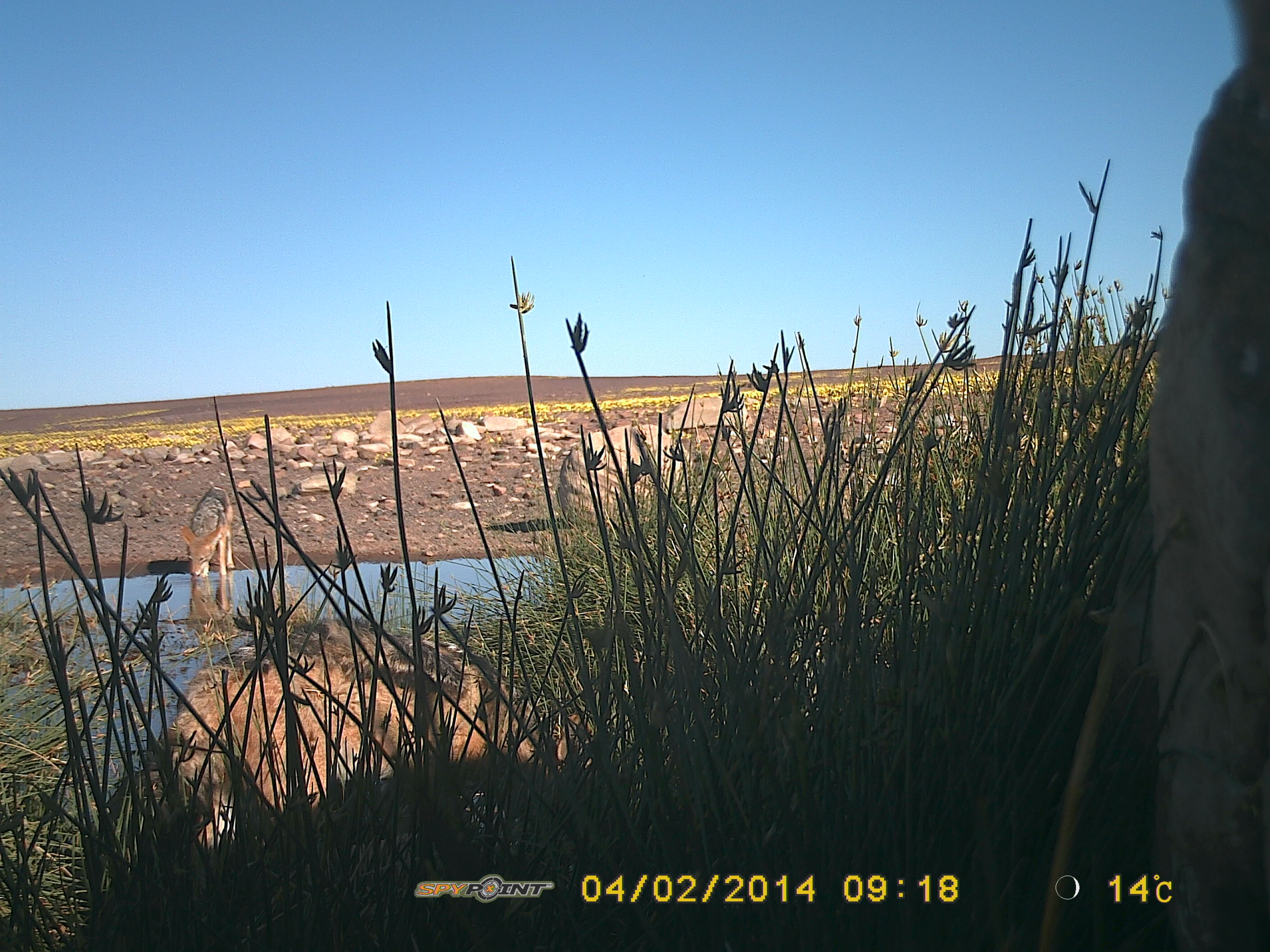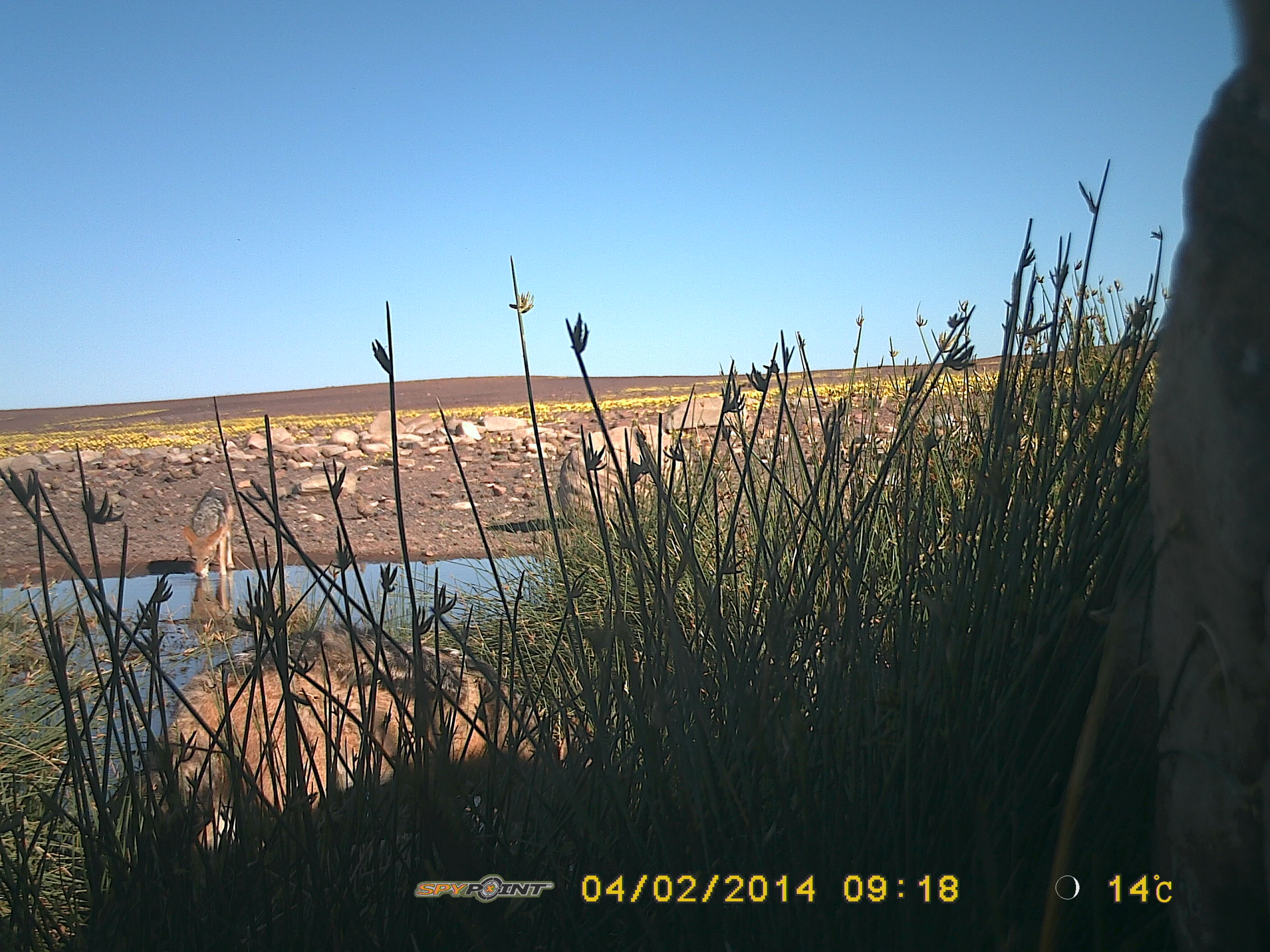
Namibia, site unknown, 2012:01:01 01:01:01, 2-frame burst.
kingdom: Animalia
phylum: Chordata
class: Mammalia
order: Carnivora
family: Canidae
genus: Lupulella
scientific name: Lupulella mesomelas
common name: black-backed jackal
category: canis mesomelas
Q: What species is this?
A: Canis mesomelas (black-backed jackal) (Lupulella mesomelas).